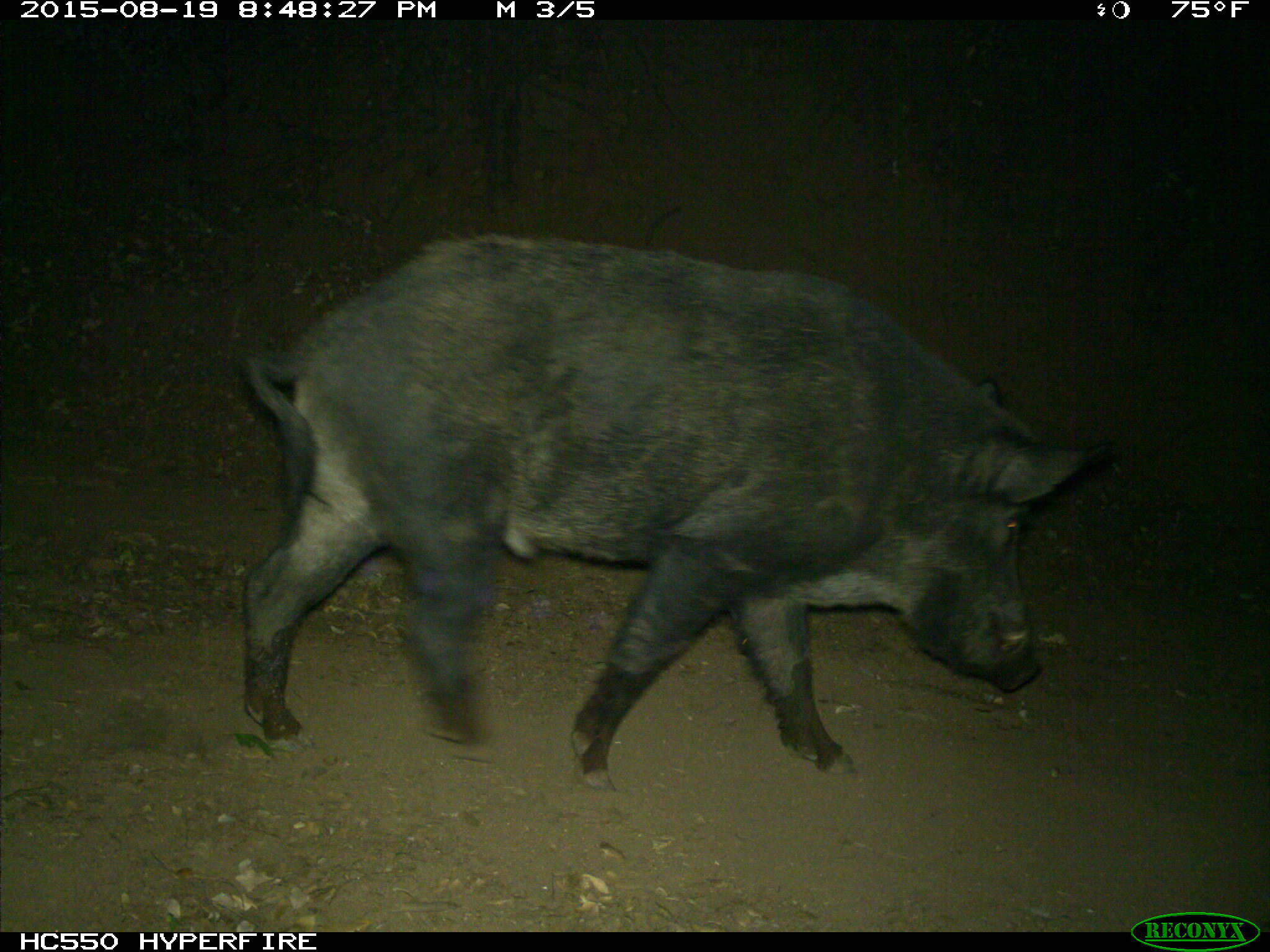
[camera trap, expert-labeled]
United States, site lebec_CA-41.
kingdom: Animalia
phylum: Chordata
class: Mammalia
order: Artiodactyla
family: Suidae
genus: Sus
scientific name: Sus scrofa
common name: wild boar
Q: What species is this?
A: Sus scrofa (wild boar).